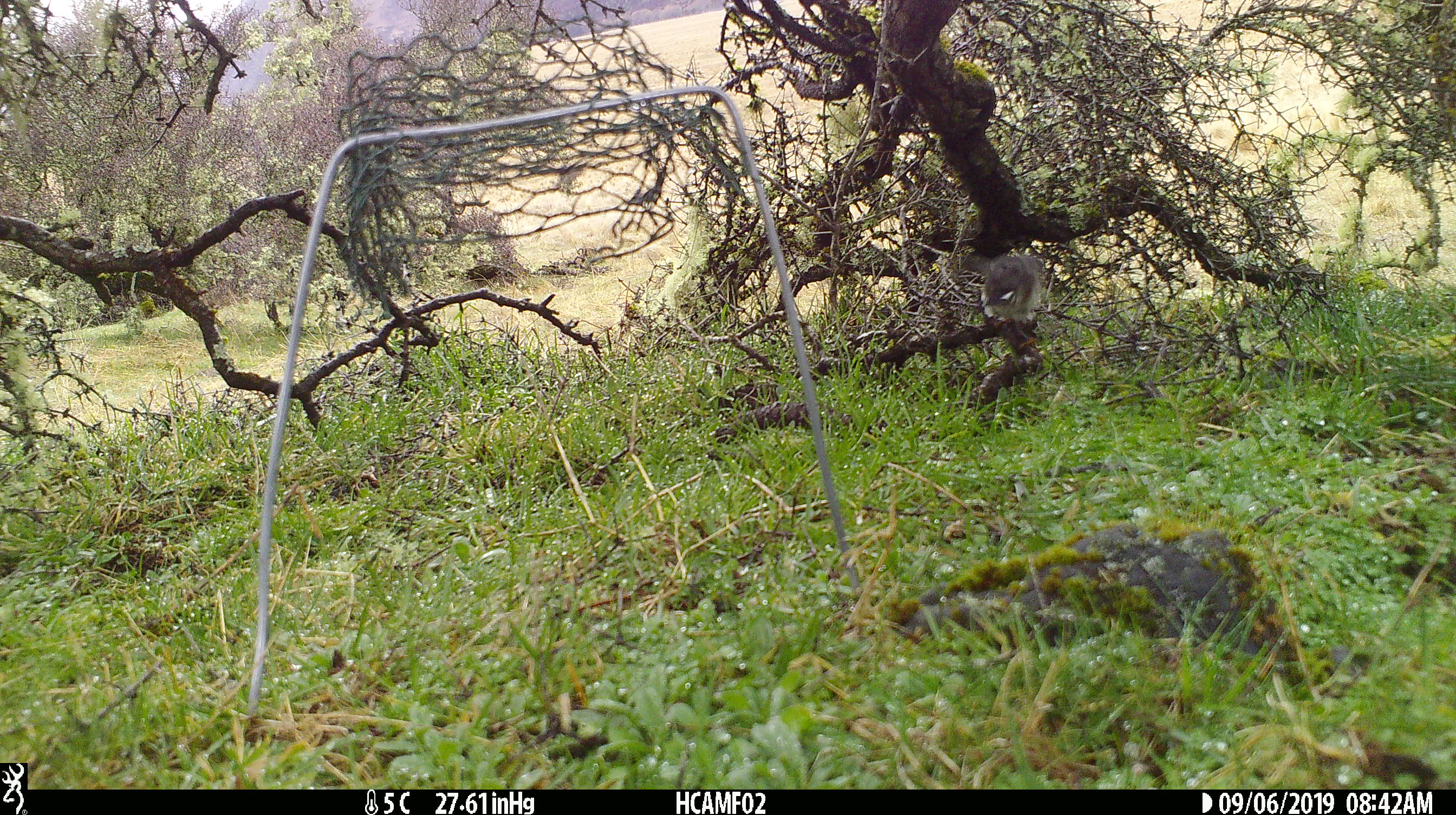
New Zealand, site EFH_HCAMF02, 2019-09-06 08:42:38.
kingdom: Animalia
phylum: Chordata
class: Aves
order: Passeriformes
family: Petroicidae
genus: Petroica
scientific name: Petroica macrocephala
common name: tomtit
Tomtit (Petroica macrocephala).